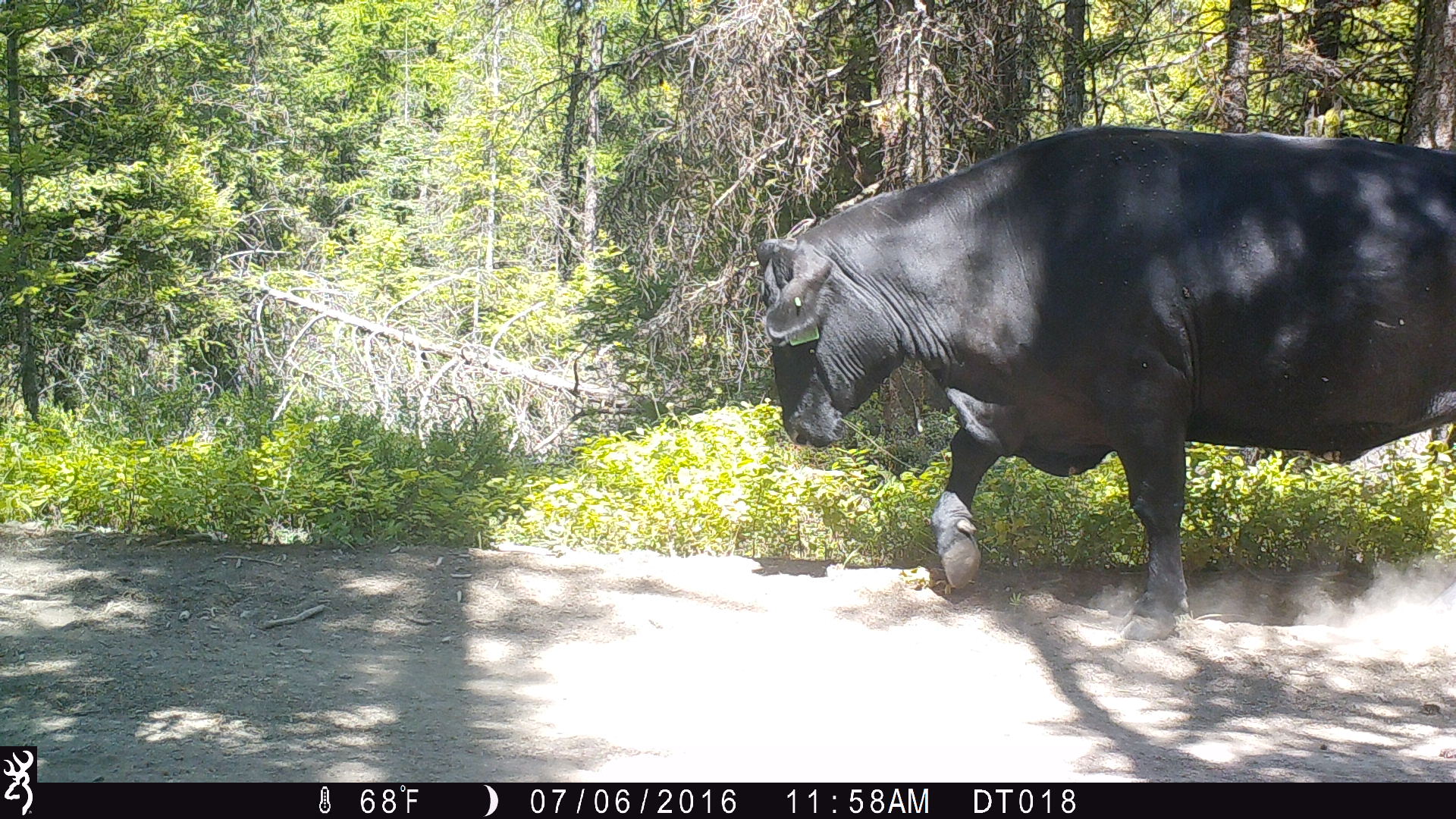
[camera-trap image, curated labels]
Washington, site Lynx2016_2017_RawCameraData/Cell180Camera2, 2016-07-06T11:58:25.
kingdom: Animalia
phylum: Chordata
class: Mammalia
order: Artiodactyla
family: Bovidae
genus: Bos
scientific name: Bos taurus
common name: domestic cattle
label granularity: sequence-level